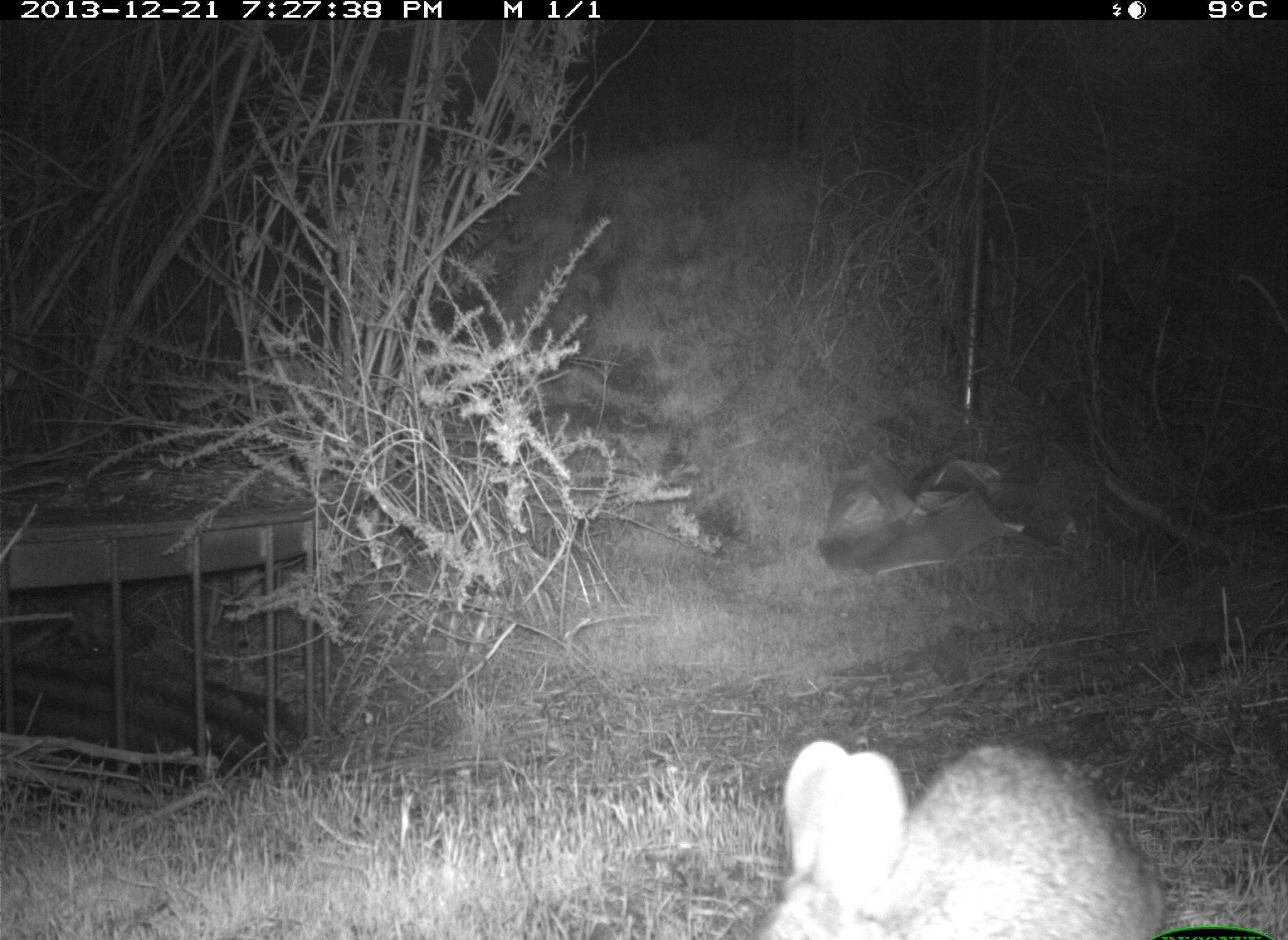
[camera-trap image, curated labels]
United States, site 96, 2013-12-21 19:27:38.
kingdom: Animalia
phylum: Chordata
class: Mammalia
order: Lagomorpha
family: Leporidae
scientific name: Leporidae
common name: rabbits and hares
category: rabbit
Rabbit (rabbits and hares) (Leporidae).